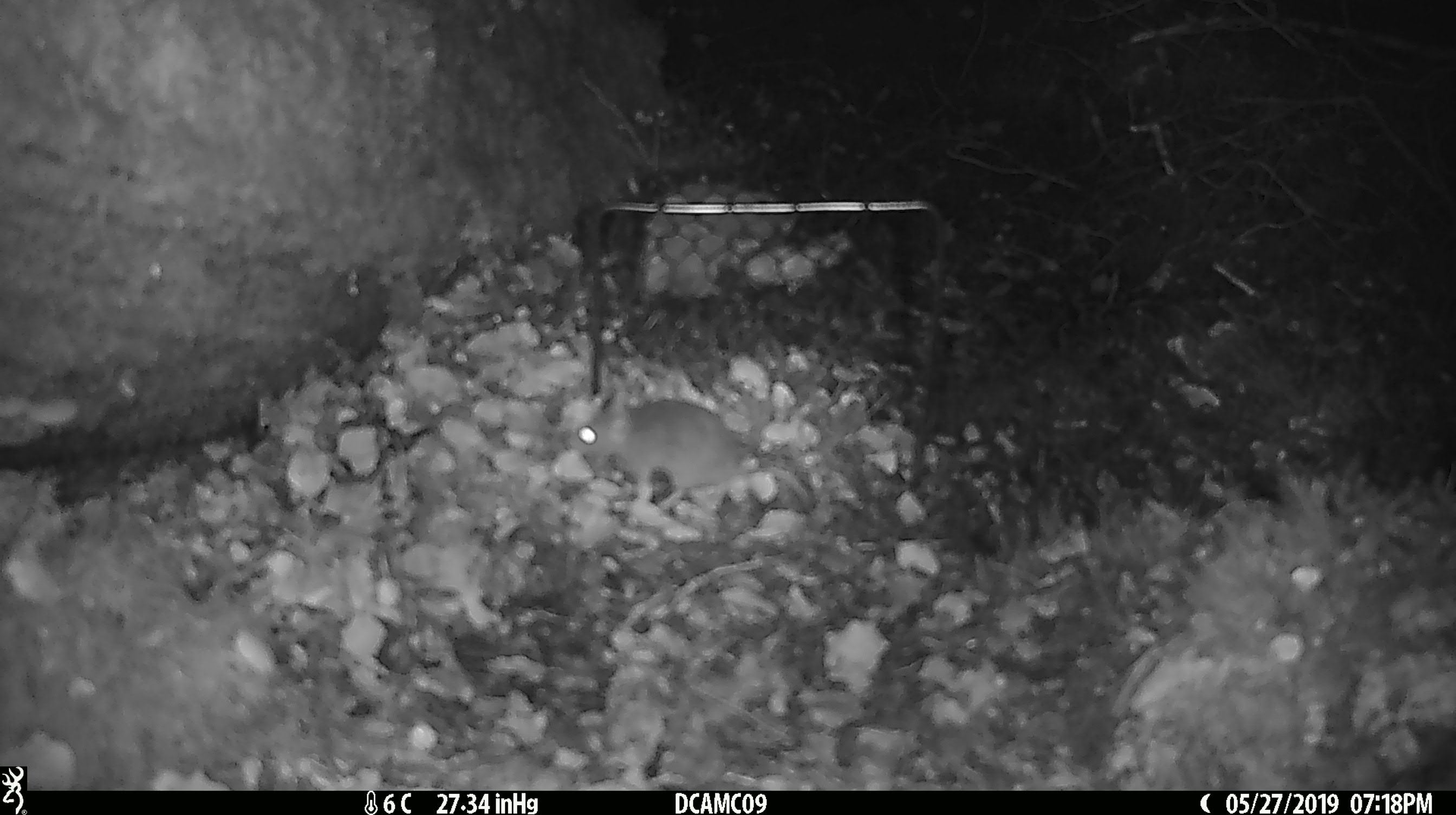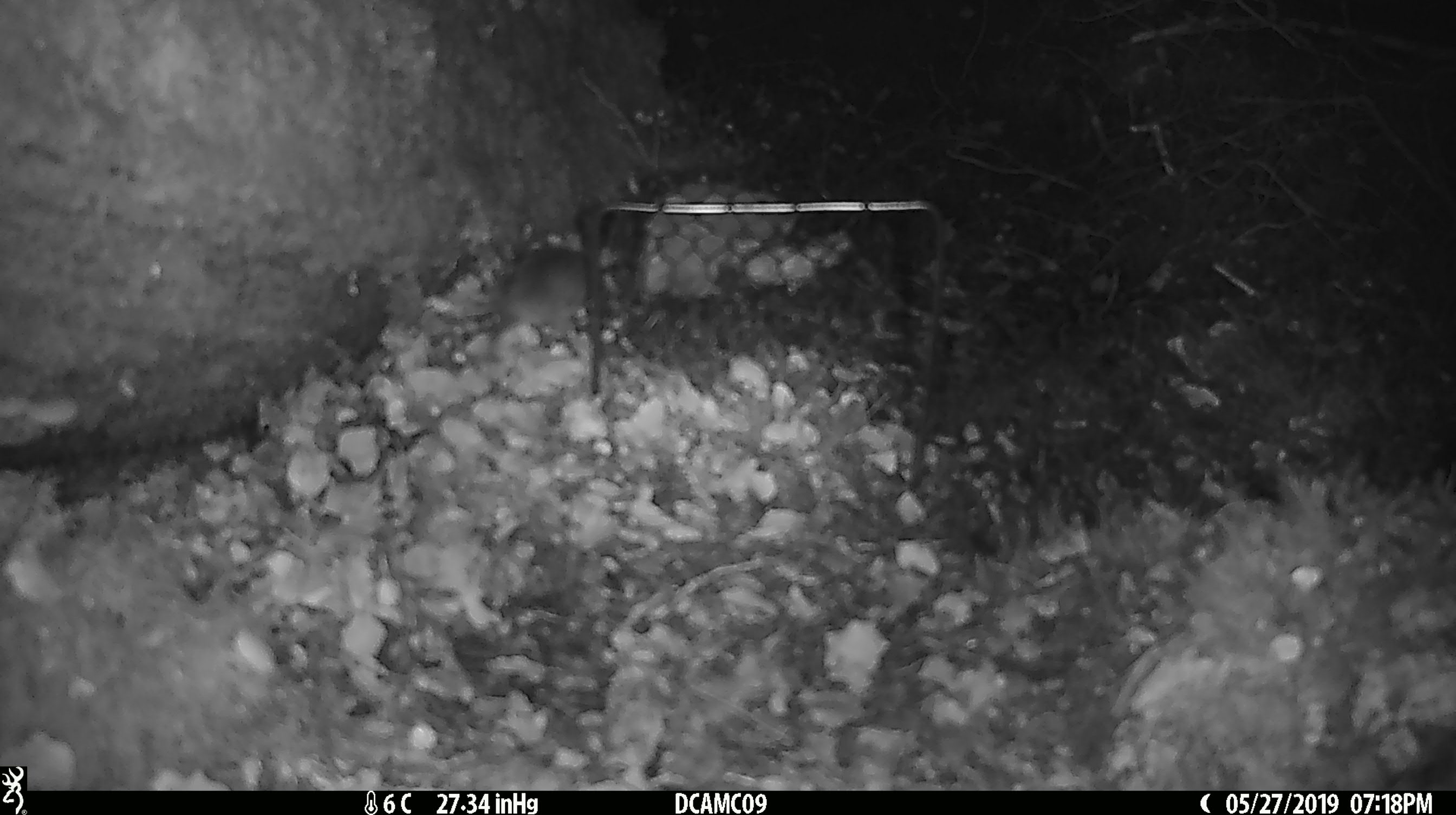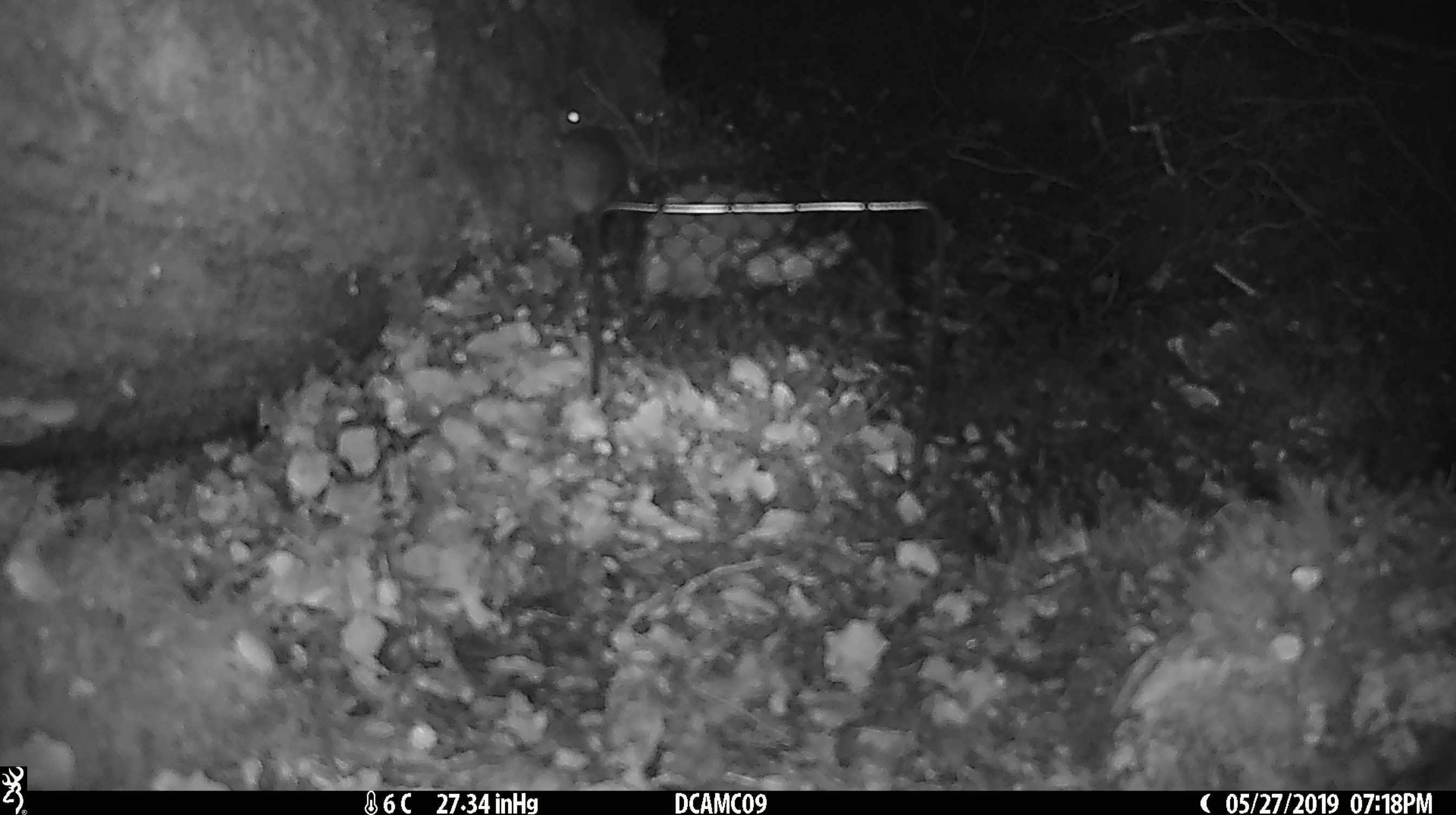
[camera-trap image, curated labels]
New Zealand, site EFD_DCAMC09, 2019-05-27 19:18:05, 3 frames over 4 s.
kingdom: Animalia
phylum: Chordata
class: Mammalia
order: Rodentia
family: Muridae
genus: Mus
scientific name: Mus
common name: mouse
Mouse (Mus).